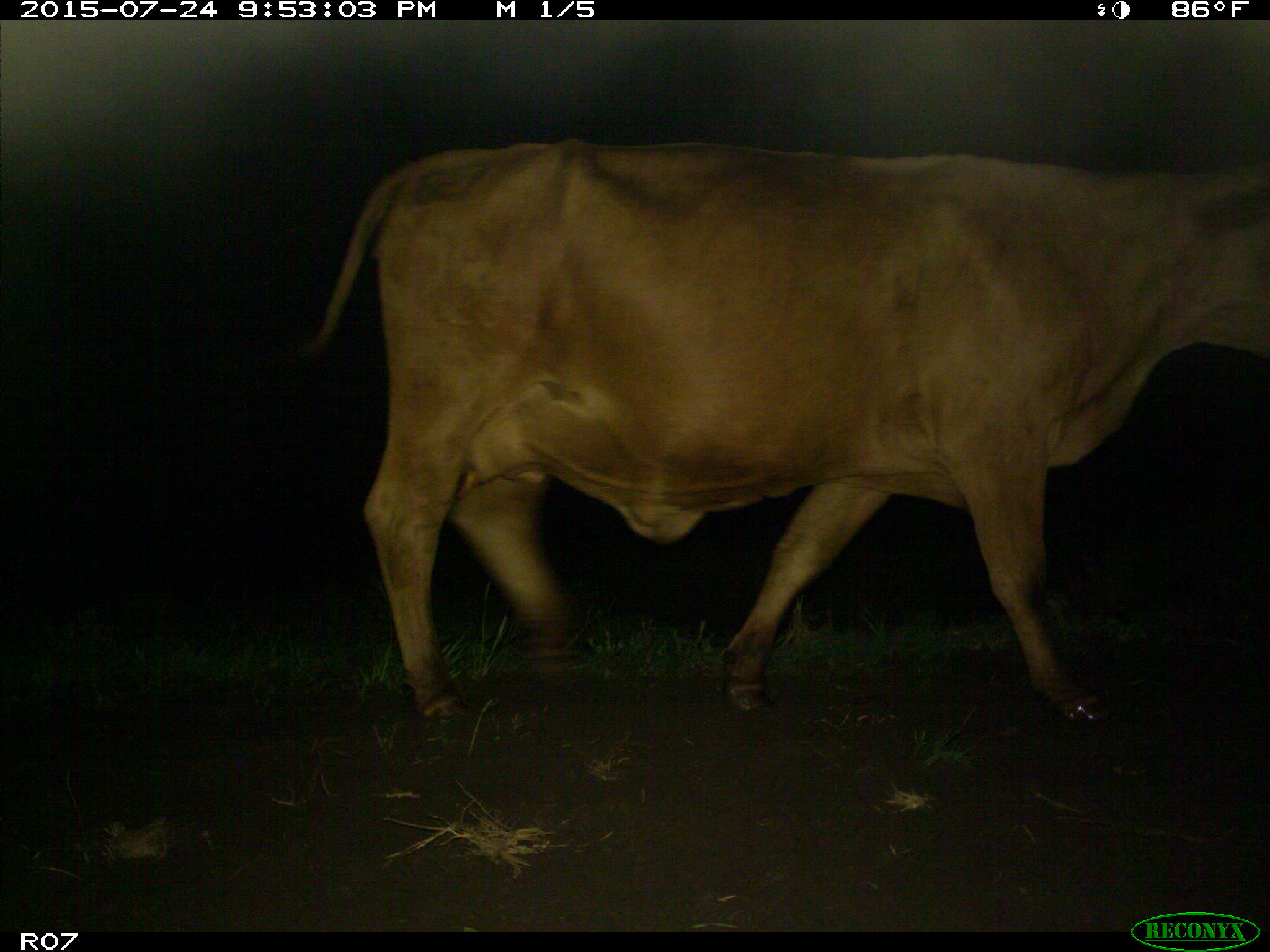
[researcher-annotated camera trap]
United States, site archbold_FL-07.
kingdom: Animalia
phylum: Chordata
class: Mammalia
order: Artiodactyla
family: Bovidae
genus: Bos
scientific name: Bos taurus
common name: domestic cow